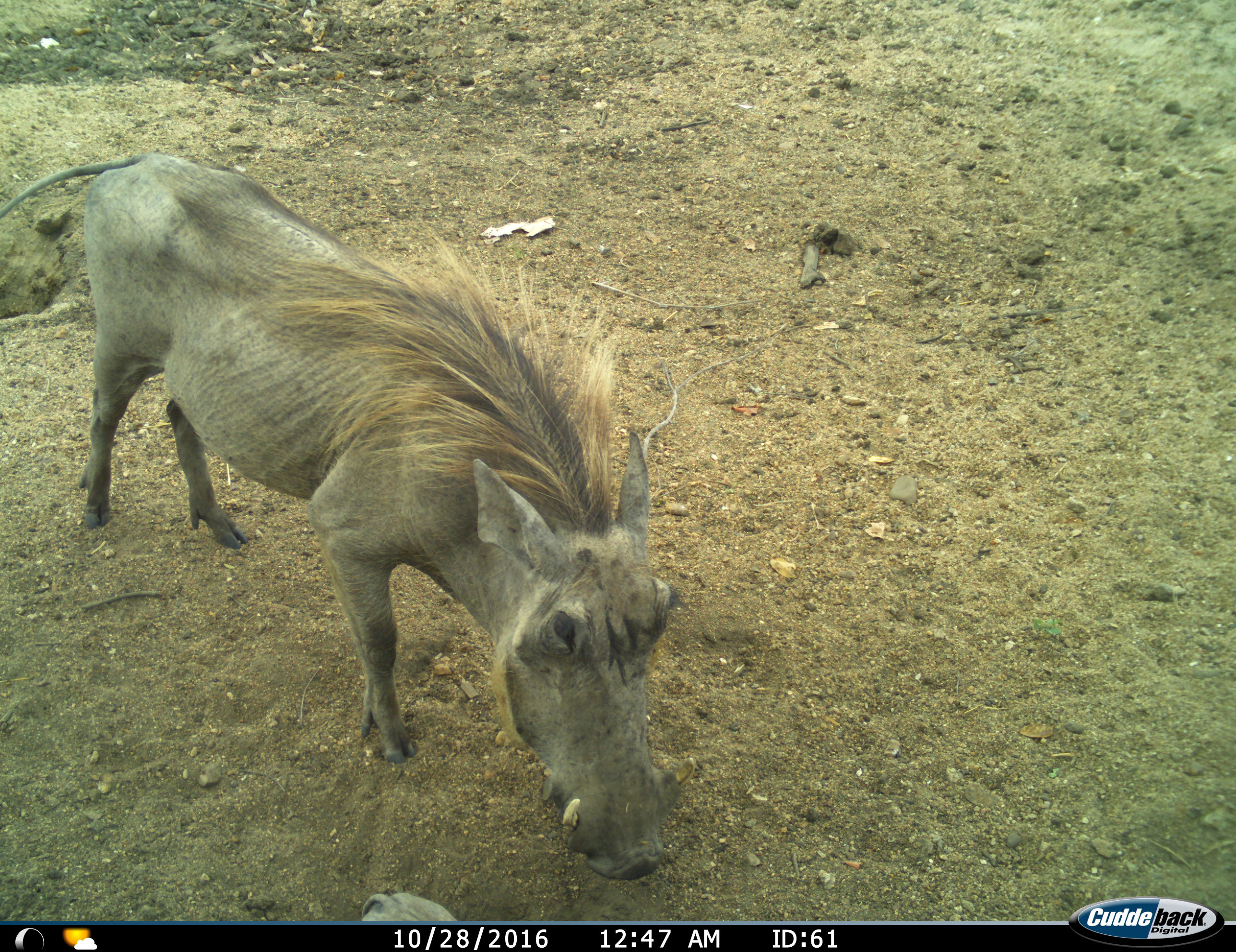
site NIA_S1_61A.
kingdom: Animalia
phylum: Chordata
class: Mammalia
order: Artiodactyla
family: Suidae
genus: Phacochoerus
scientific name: Phacochoerus africanus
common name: warthog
Warthog (Phacochoerus africanus), count 2. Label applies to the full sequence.